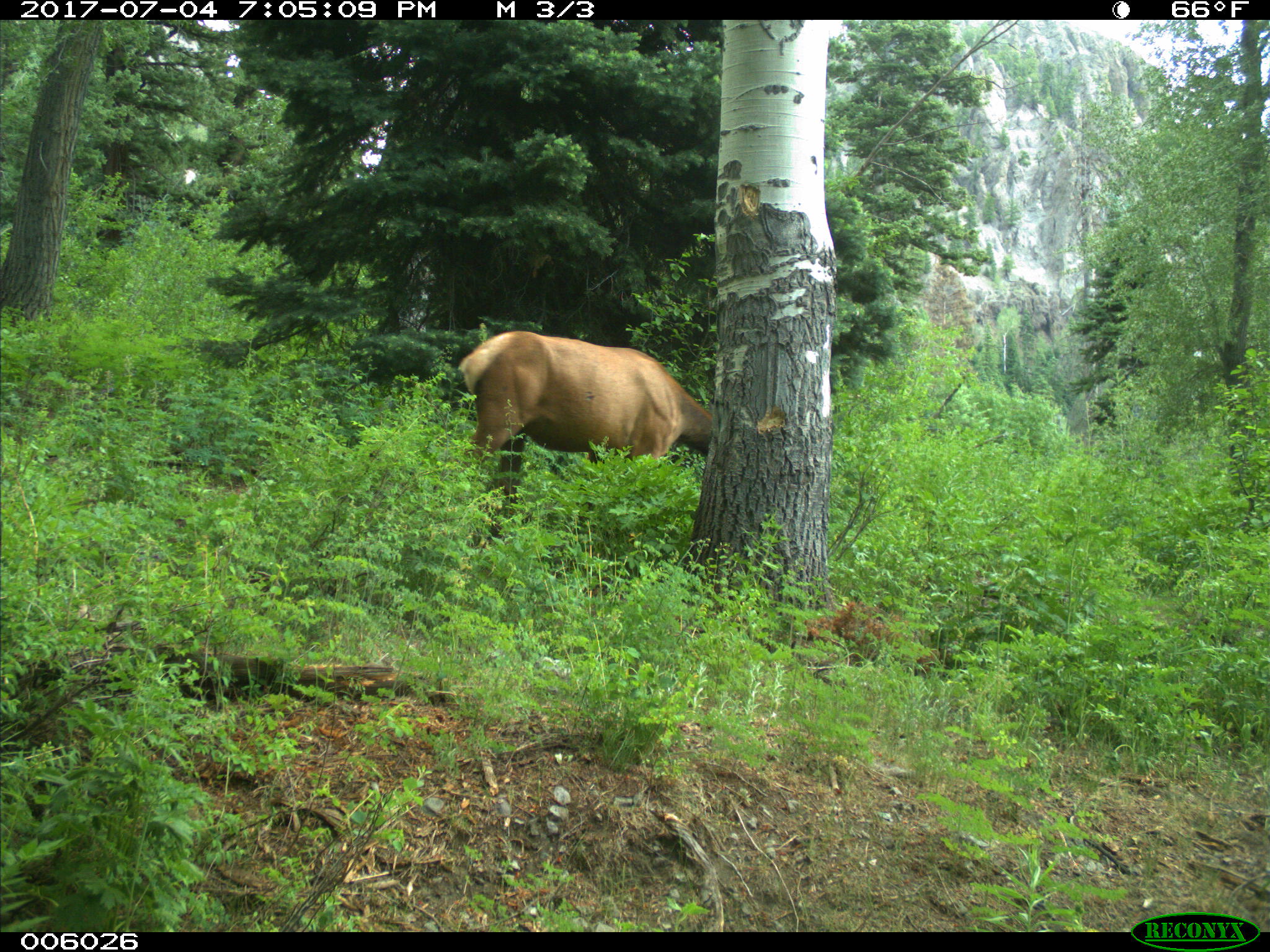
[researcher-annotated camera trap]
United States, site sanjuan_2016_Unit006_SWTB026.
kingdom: Animalia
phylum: Chordata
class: Mammalia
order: Artiodactyla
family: Cervidae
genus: Cervus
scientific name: Cervus elaphus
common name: red deer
Cervus elaphus (red deer).